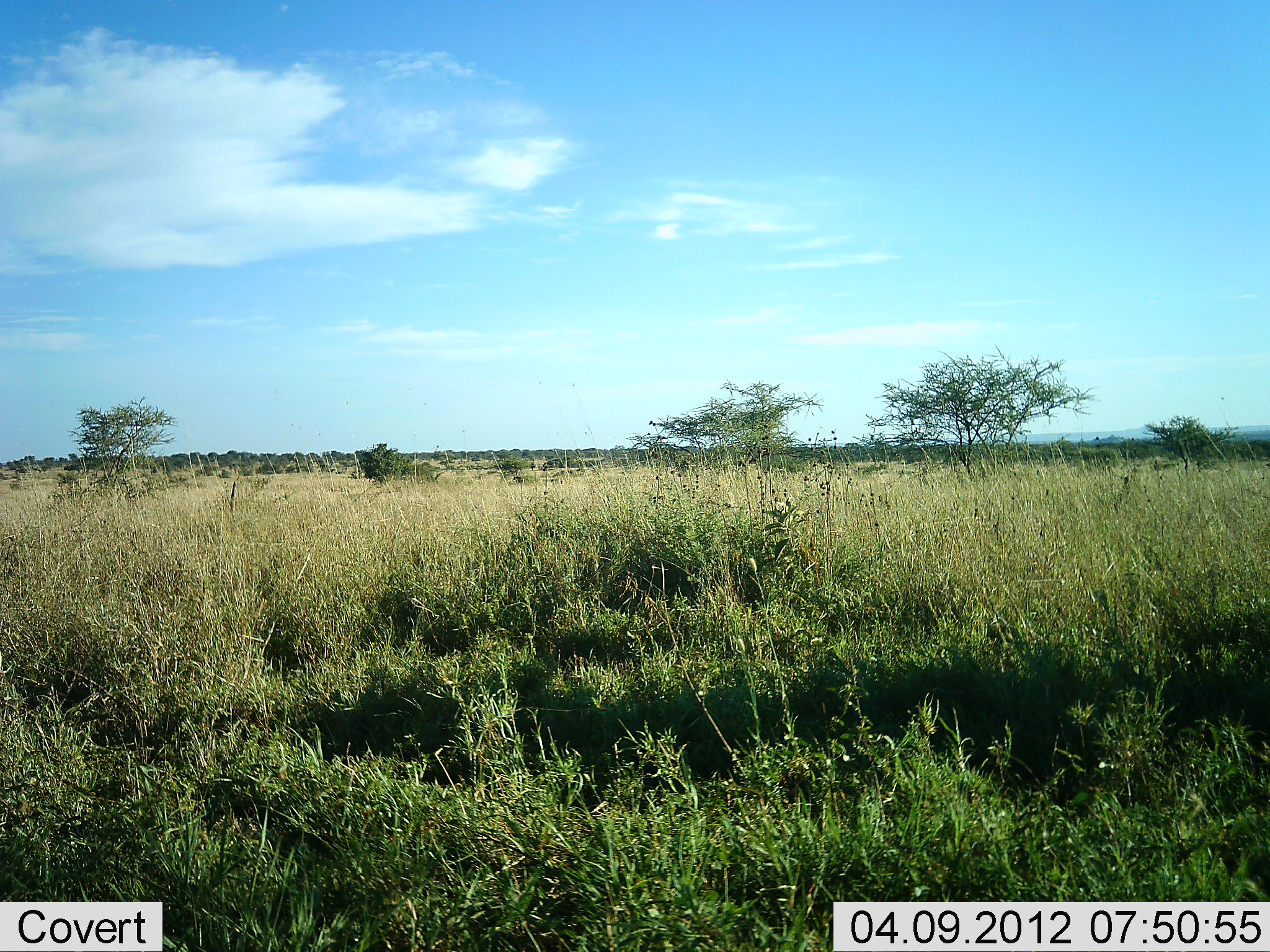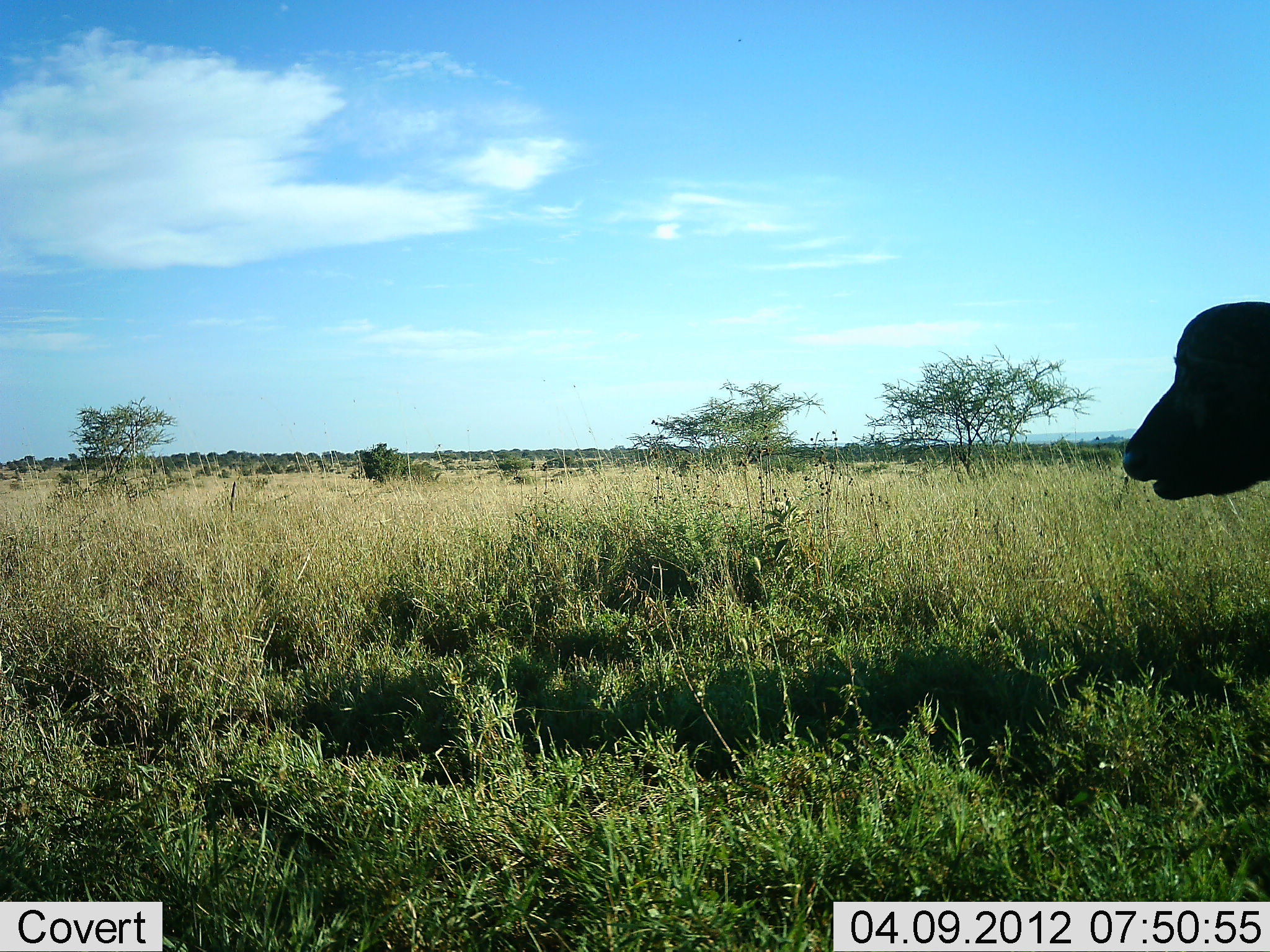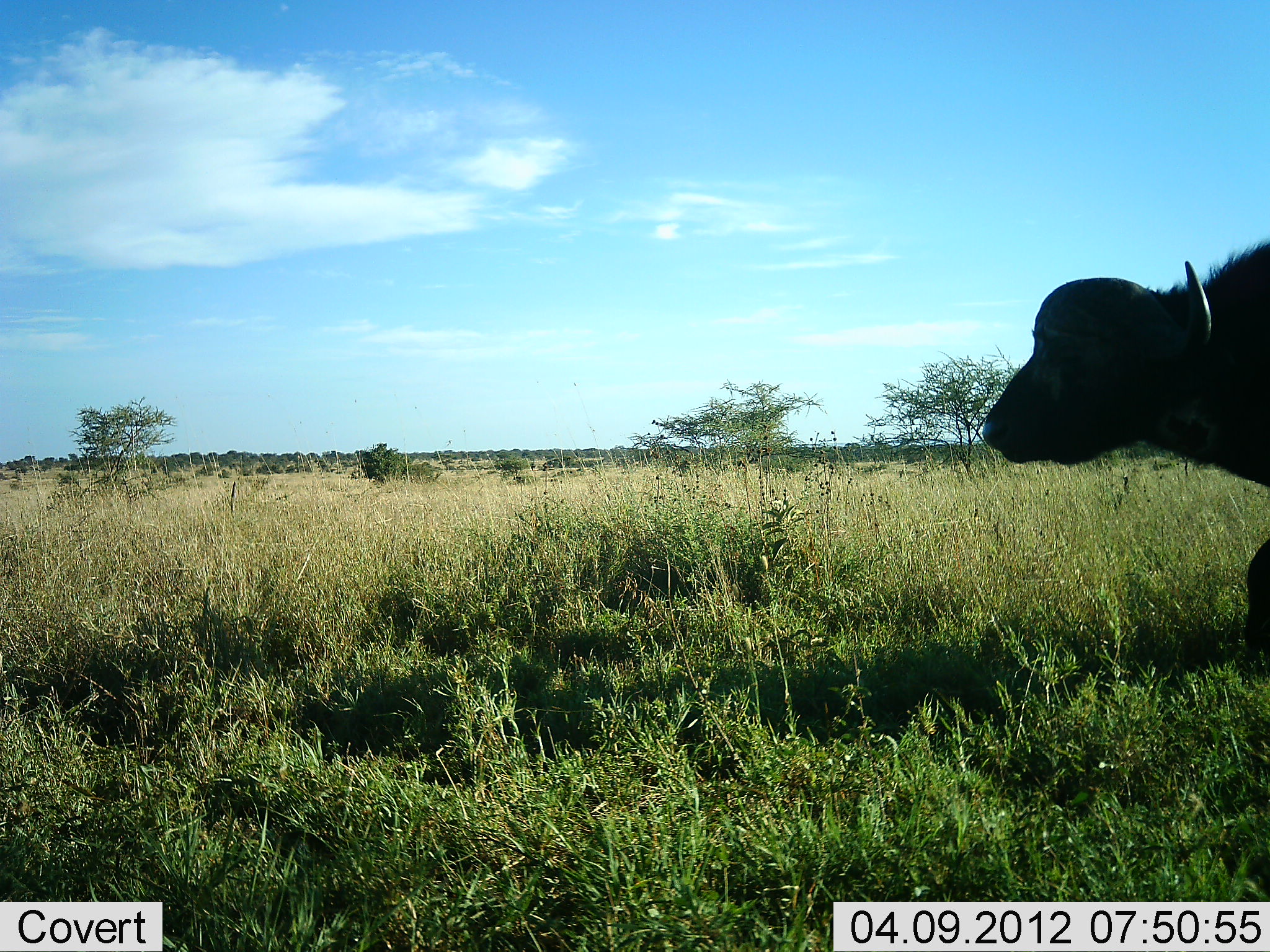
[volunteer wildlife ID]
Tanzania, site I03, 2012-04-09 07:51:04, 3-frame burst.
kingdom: Animalia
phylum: Chordata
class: Mammalia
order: Artiodactyla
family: Bovidae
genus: Syncerus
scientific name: Syncerus caffer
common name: cape buffalo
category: buffalo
Buffalo (cape buffalo) (Syncerus caffer), count 1. Behavior (volunteer vote fractions): standing 14%, resting 0%, moving 86%, interacting 0%. Young present (vote fraction): 0%. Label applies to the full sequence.